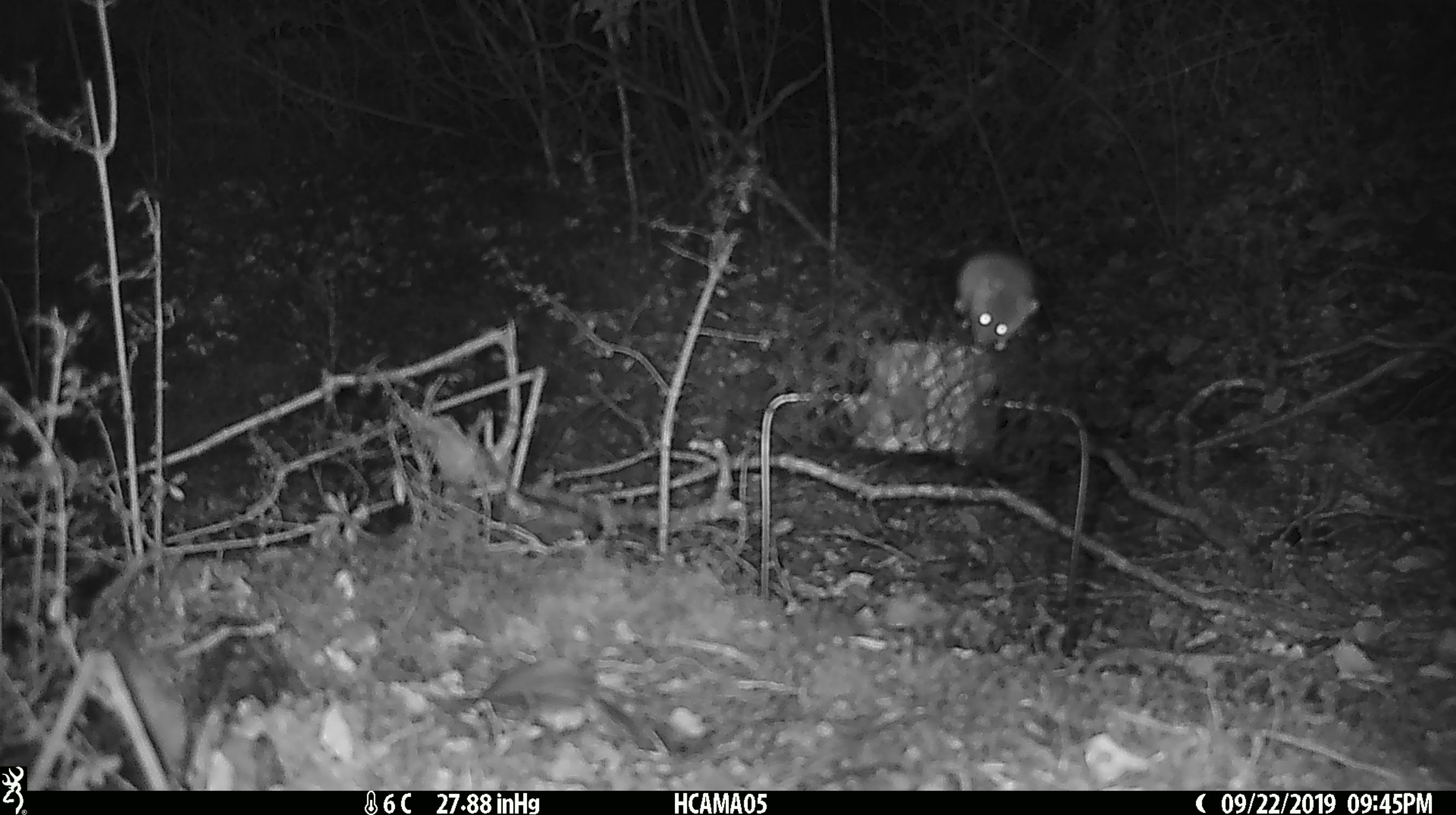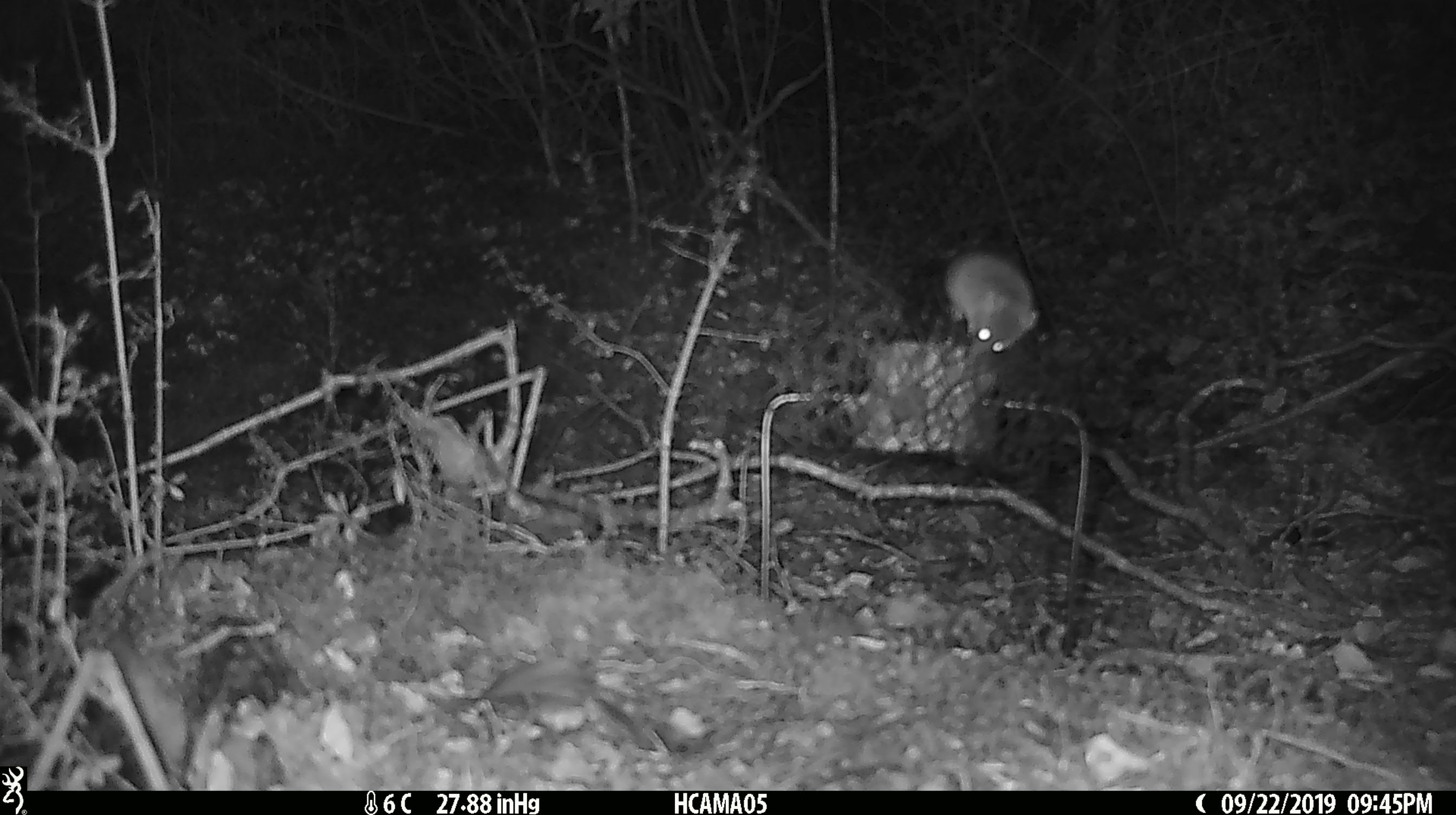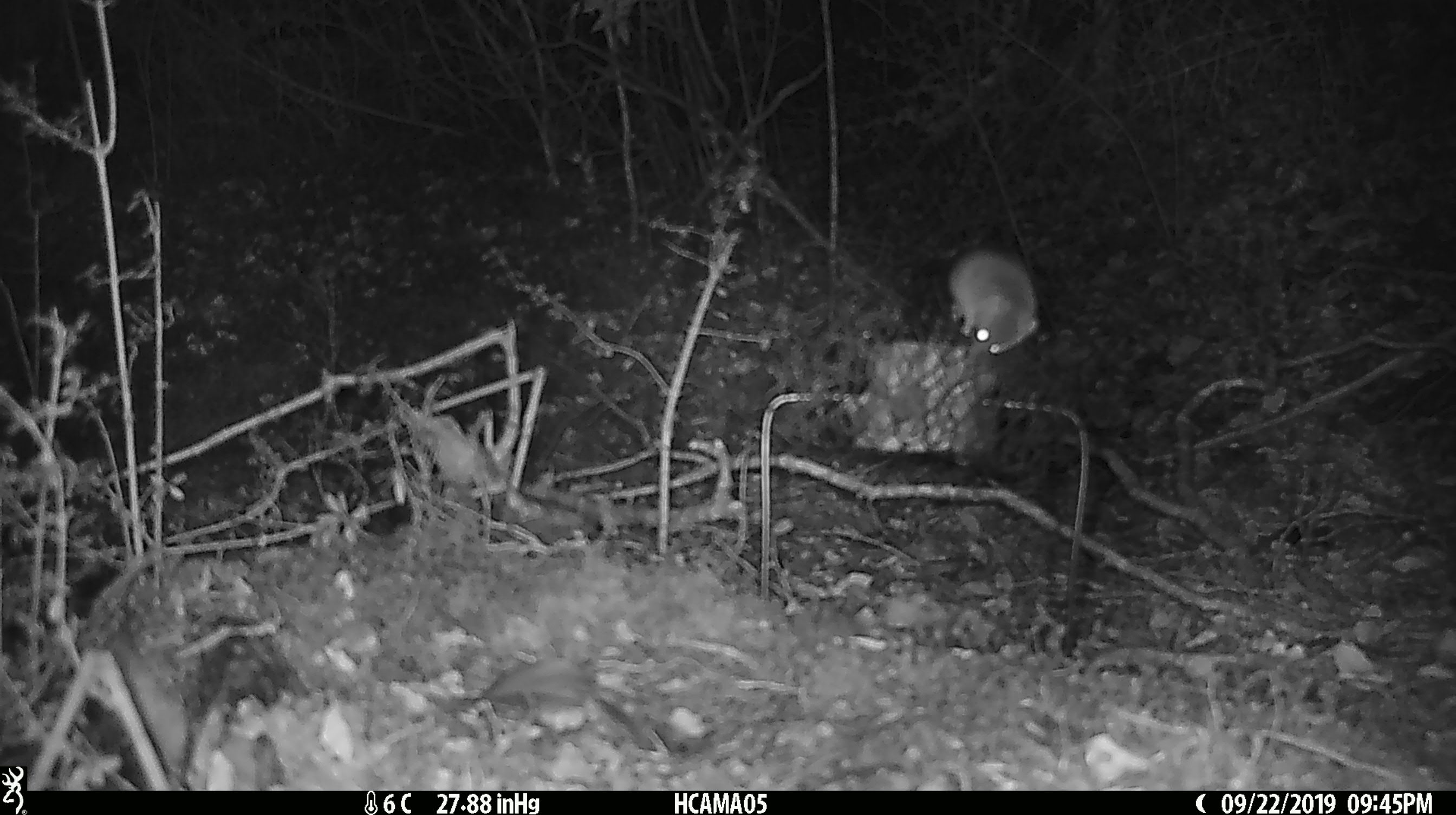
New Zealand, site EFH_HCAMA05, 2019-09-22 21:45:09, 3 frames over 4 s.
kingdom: Animalia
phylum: Chordata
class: Mammalia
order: Rodentia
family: Muridae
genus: Mus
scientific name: Mus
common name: mouse